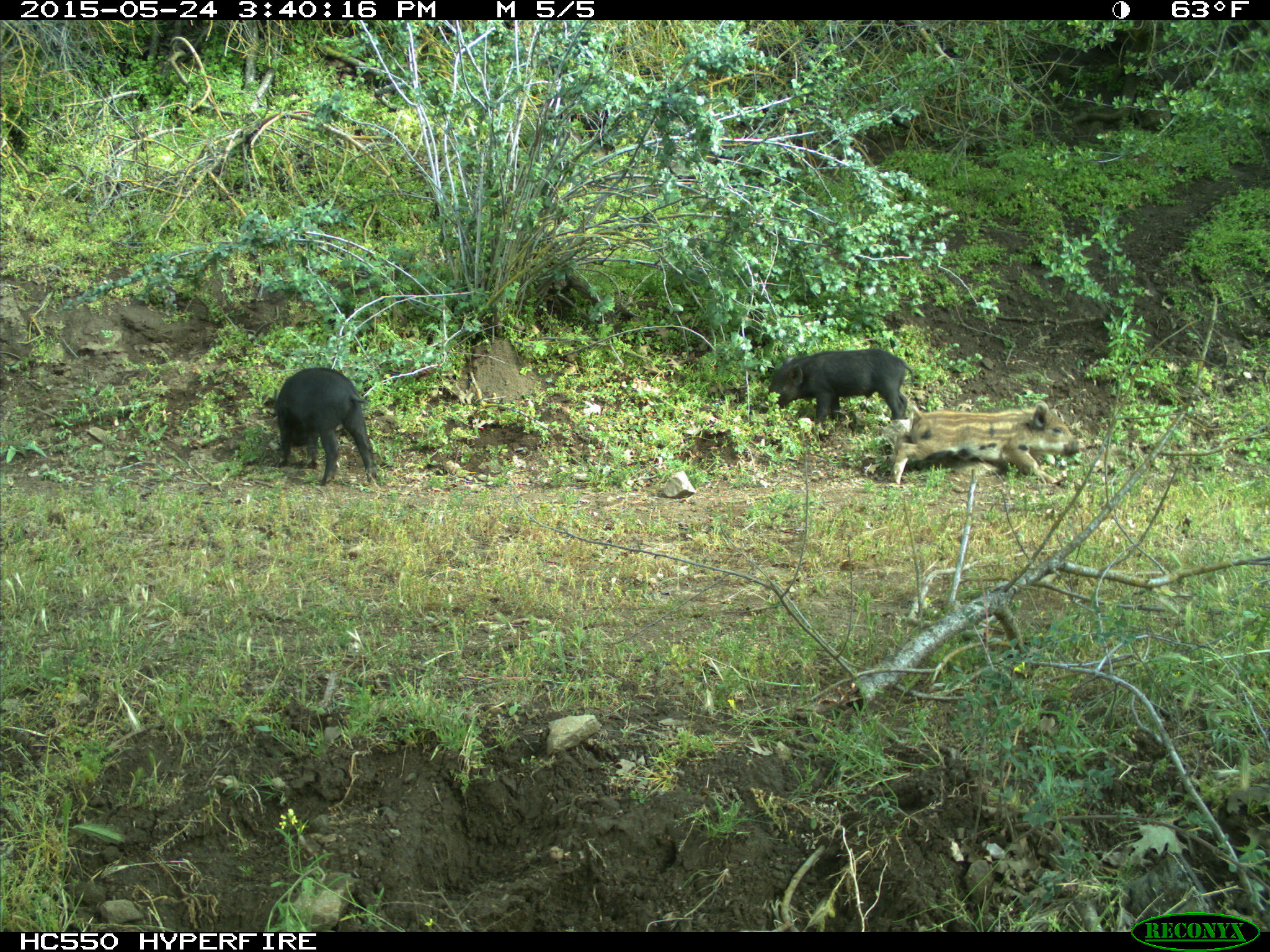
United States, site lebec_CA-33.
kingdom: Animalia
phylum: Chordata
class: Mammalia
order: Artiodactyla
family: Suidae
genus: Sus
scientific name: Sus scrofa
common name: wild boar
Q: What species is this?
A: Sus scrofa (wild boar).